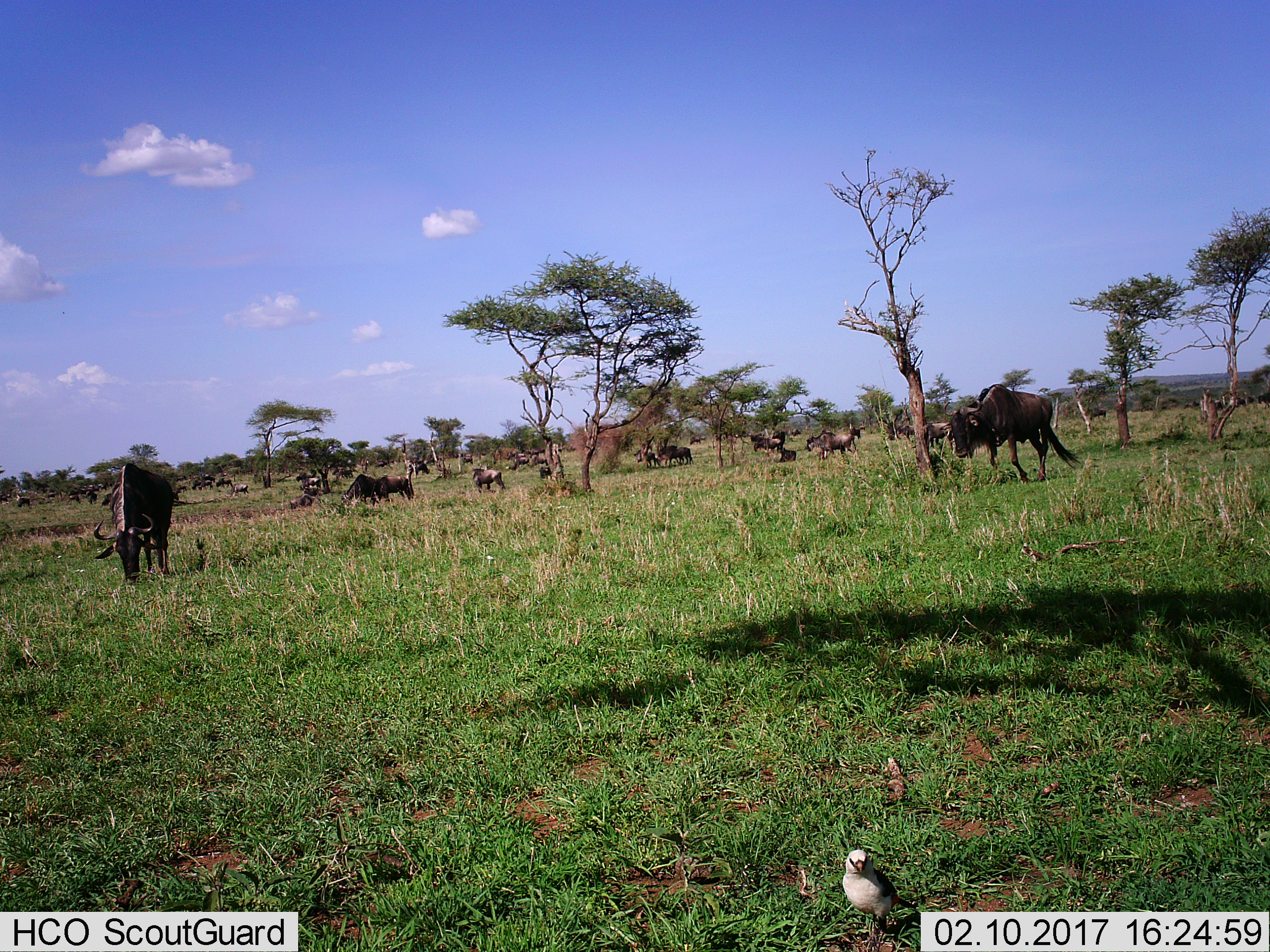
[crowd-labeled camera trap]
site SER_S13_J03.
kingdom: Animalia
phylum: Chordata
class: Aves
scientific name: Aves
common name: bird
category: birdother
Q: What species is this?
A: Birdother (bird) (Aves).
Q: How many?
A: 1.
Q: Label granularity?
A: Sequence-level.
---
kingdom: Animalia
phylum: Chordata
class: Mammalia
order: Artiodactyla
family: Bovidae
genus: Connochaetes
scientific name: Connochaetes taurinus taurinus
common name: blue wildebeest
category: wildebeestblue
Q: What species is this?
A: Wildebeestblue (blue wildebeest) (Connochaetes taurinus taurinus).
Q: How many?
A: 11-50.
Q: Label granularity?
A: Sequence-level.